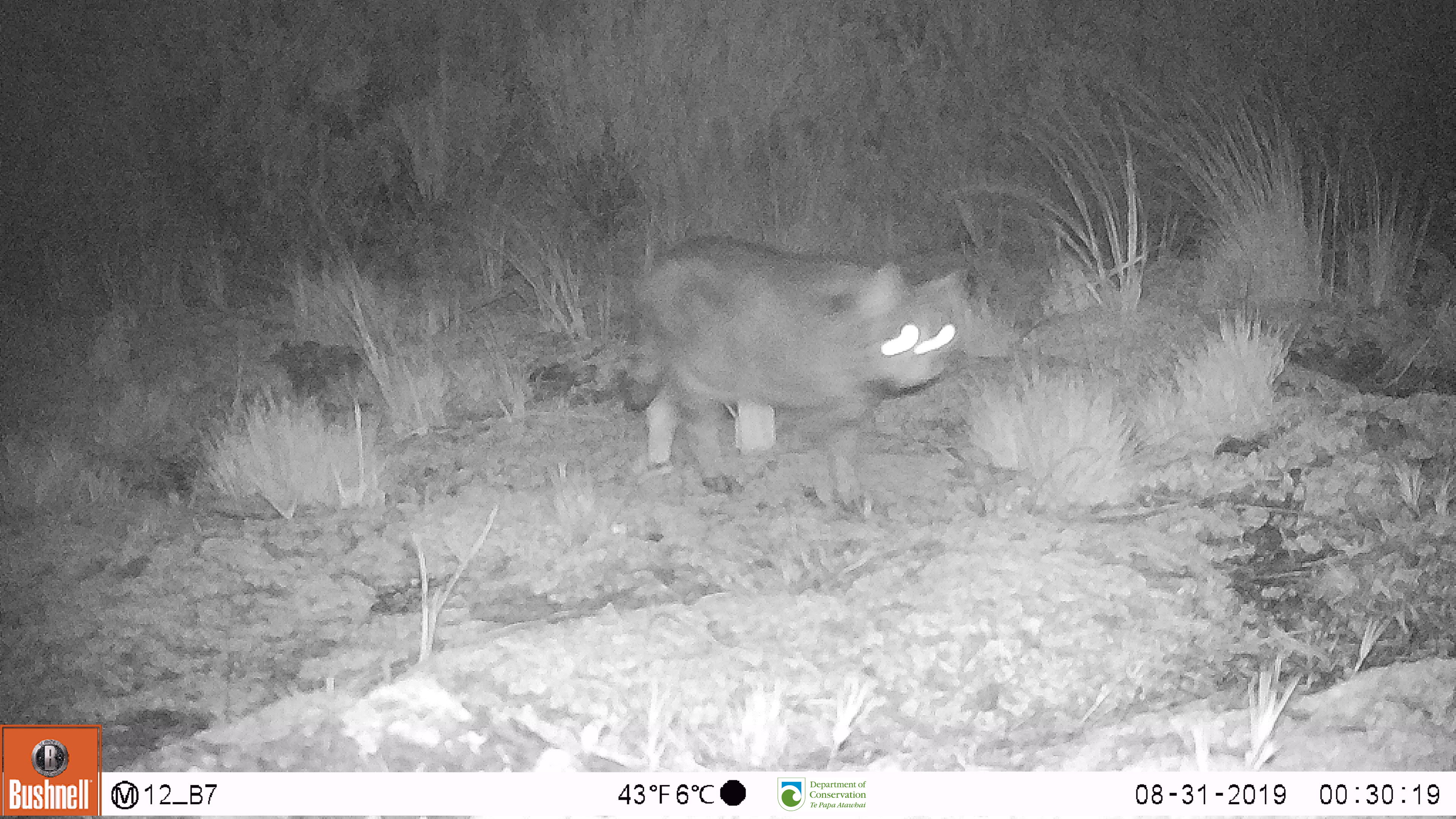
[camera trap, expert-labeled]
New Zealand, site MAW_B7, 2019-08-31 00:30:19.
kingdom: Animalia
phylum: Chordata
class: Mammalia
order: Carnivora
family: Felidae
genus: Felis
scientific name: Felis catus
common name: domestic cat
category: cat